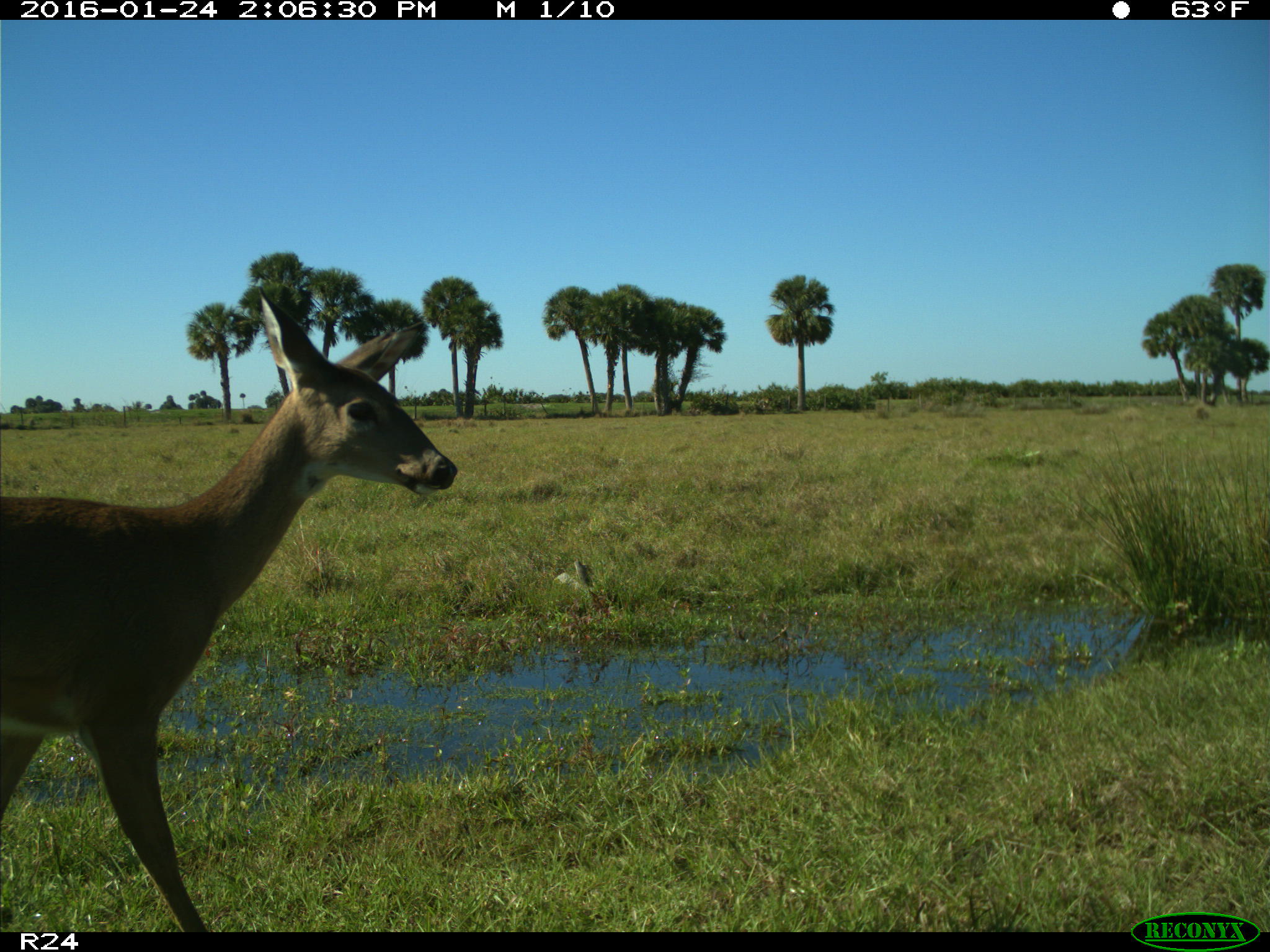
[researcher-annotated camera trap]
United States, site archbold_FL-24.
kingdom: Animalia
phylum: Chordata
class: Mammalia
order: Artiodactyla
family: Bovidae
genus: Bos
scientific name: Bos taurus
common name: domestic cow